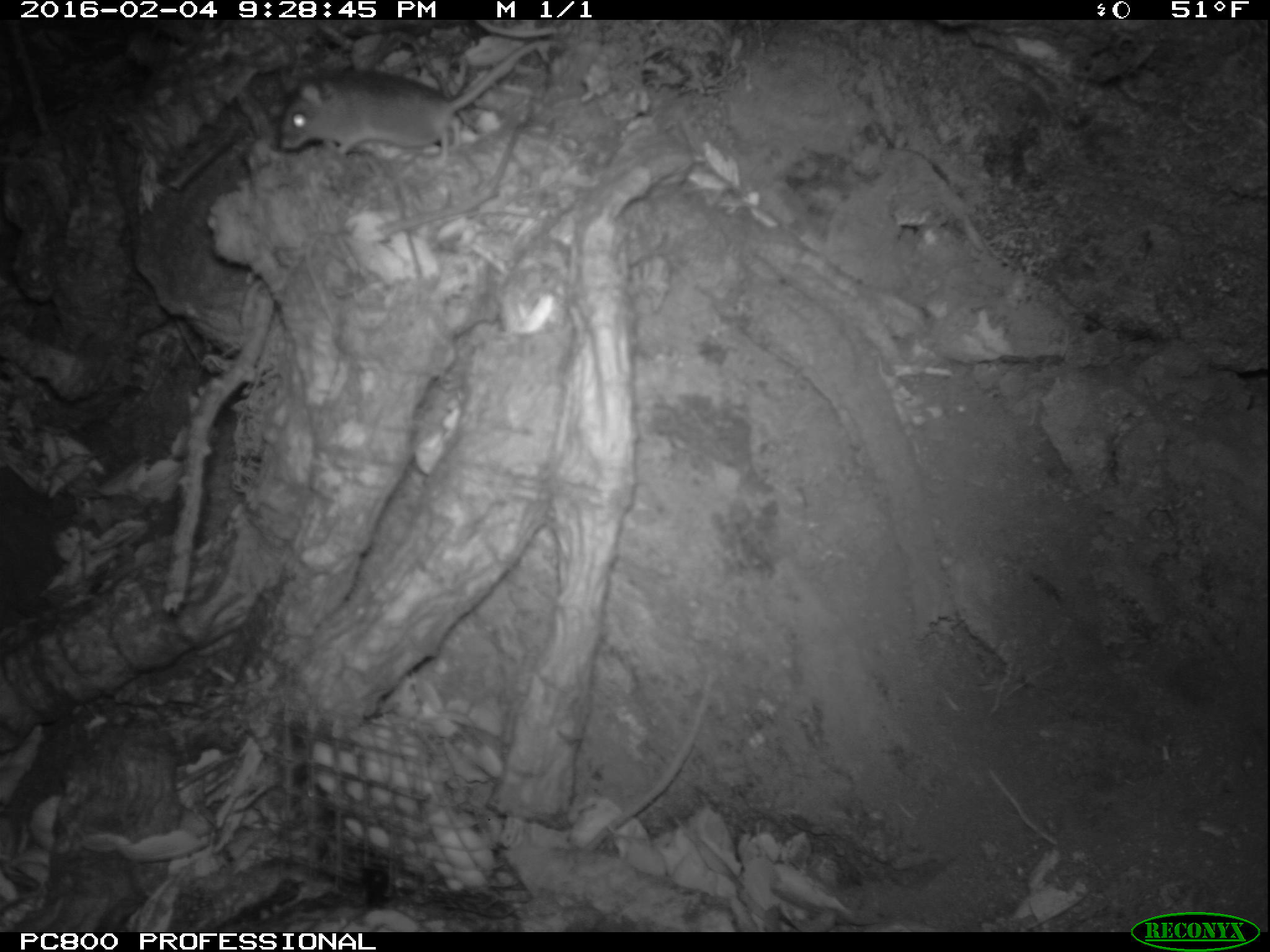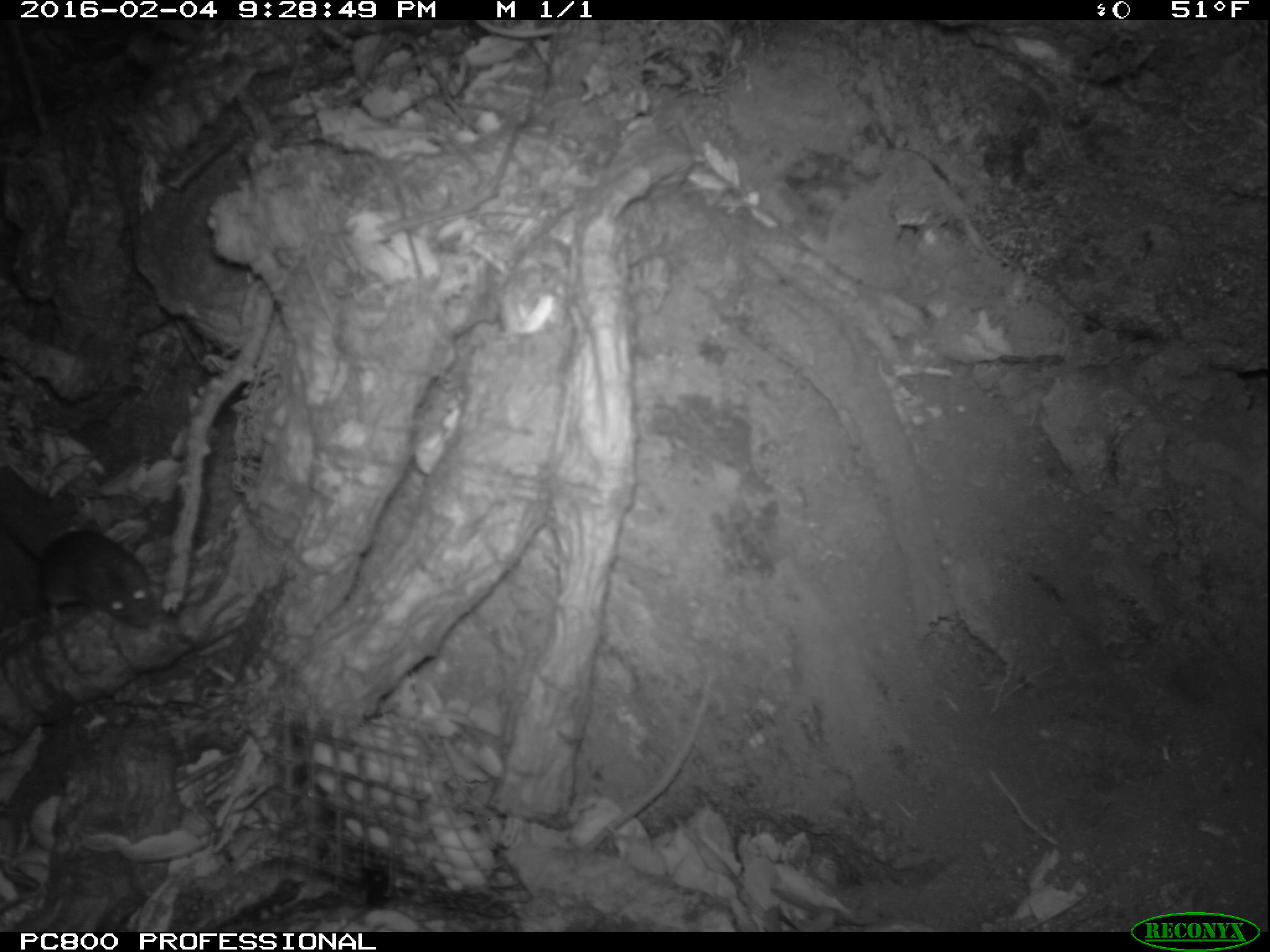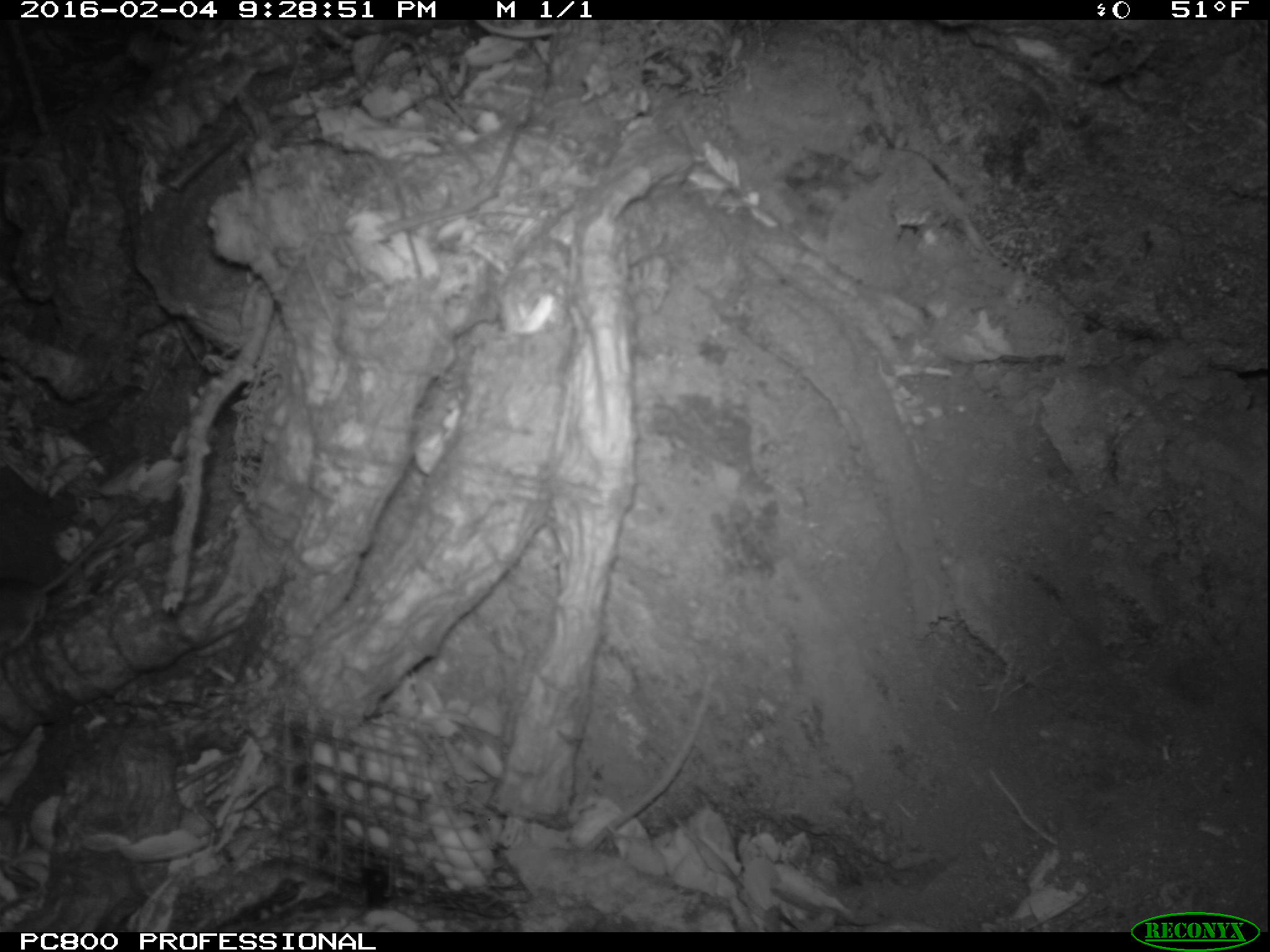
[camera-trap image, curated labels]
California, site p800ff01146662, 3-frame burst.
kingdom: Animalia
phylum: Chordata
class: Mammalia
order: Rodentia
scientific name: Rodentia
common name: rodent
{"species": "rodent (Rodentia)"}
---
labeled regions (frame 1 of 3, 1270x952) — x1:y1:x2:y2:
rodent: 276:40:558:163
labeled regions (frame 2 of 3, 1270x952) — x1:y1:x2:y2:
rodent: 0:521:153:628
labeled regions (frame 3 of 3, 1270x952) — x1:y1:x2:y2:
rodent: 0:501:127:647